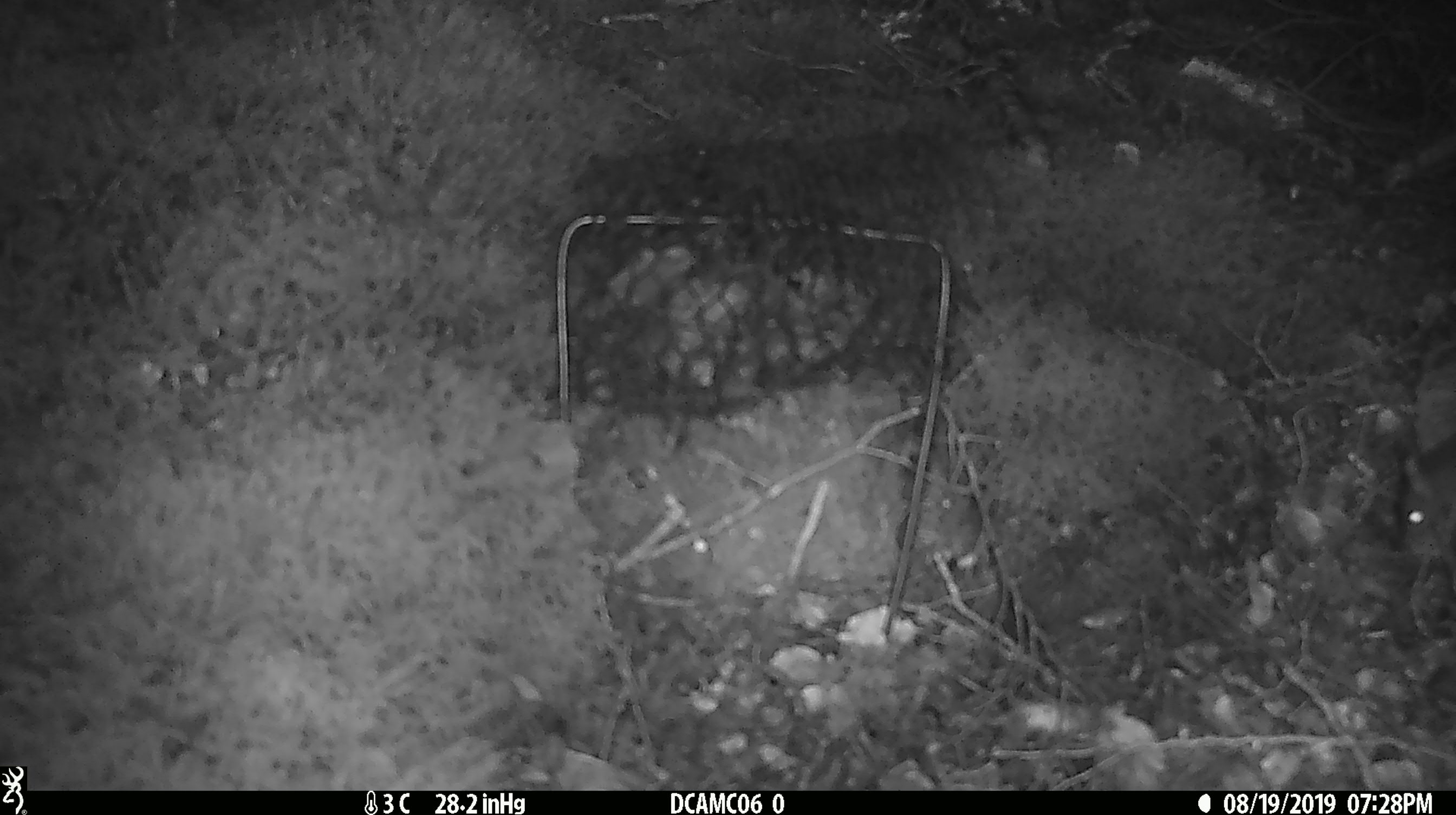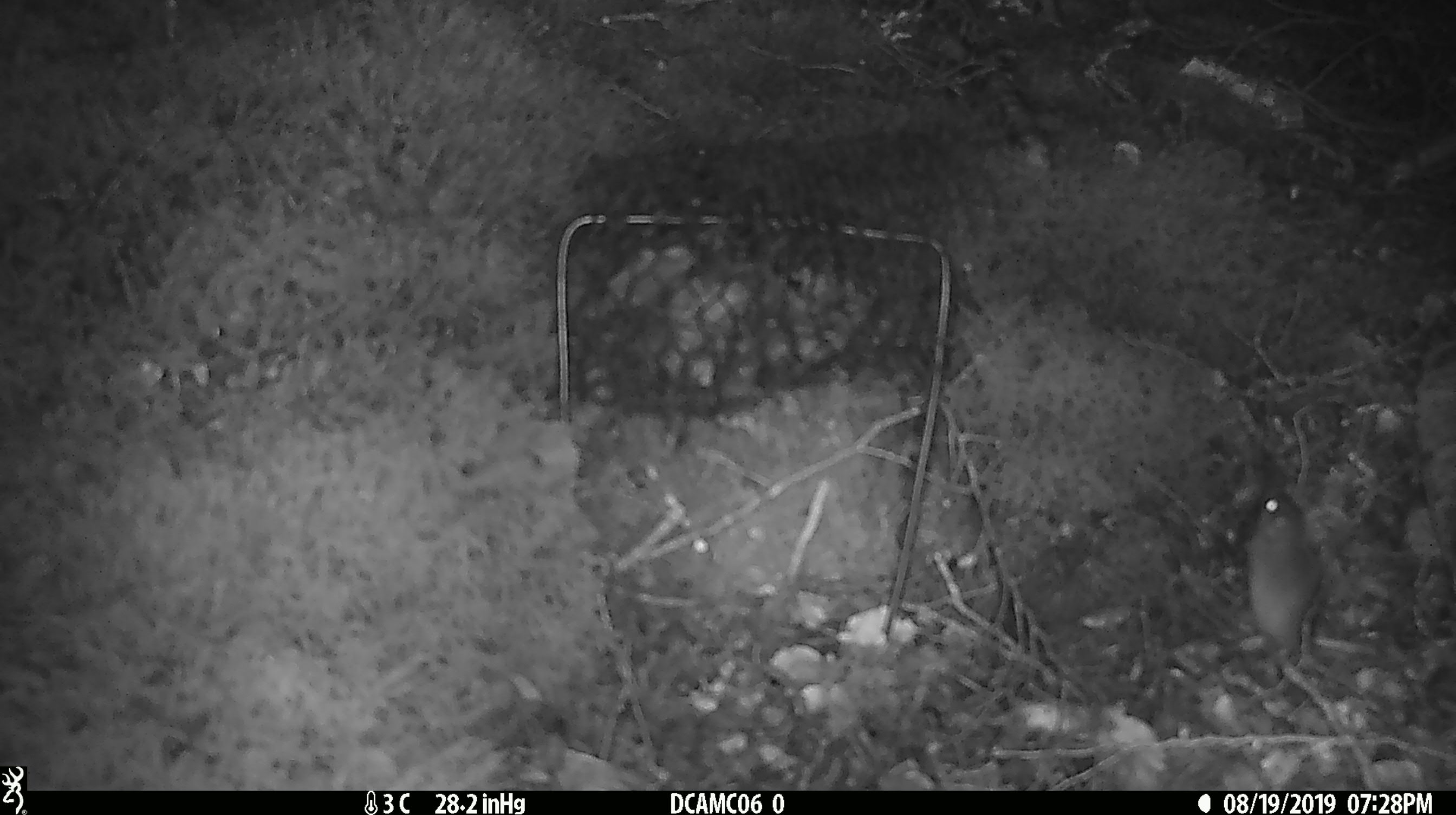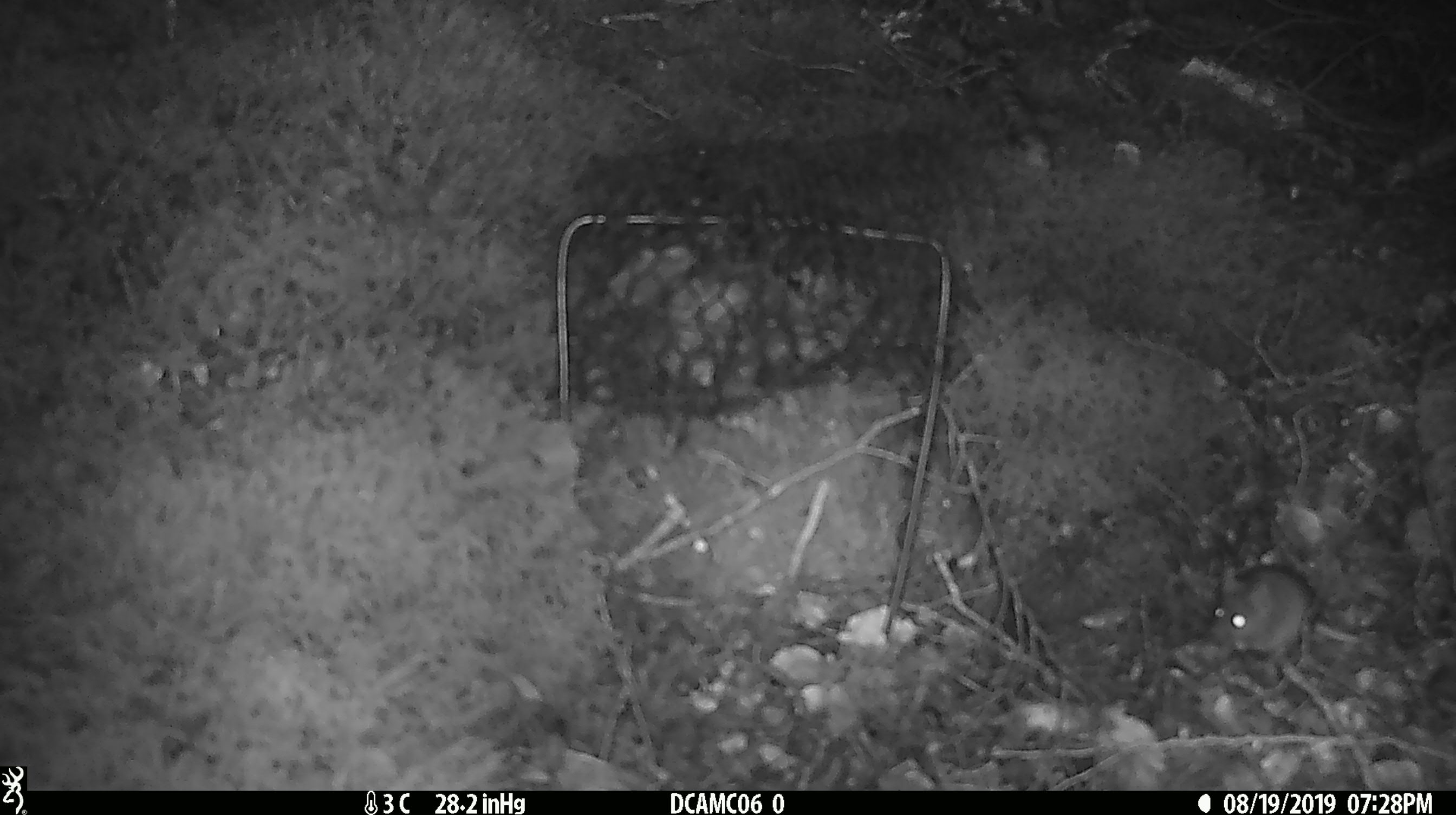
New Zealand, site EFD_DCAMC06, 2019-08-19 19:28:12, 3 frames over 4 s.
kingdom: Animalia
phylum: Chordata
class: Mammalia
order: Rodentia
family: Muridae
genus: Mus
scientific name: Mus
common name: mouse